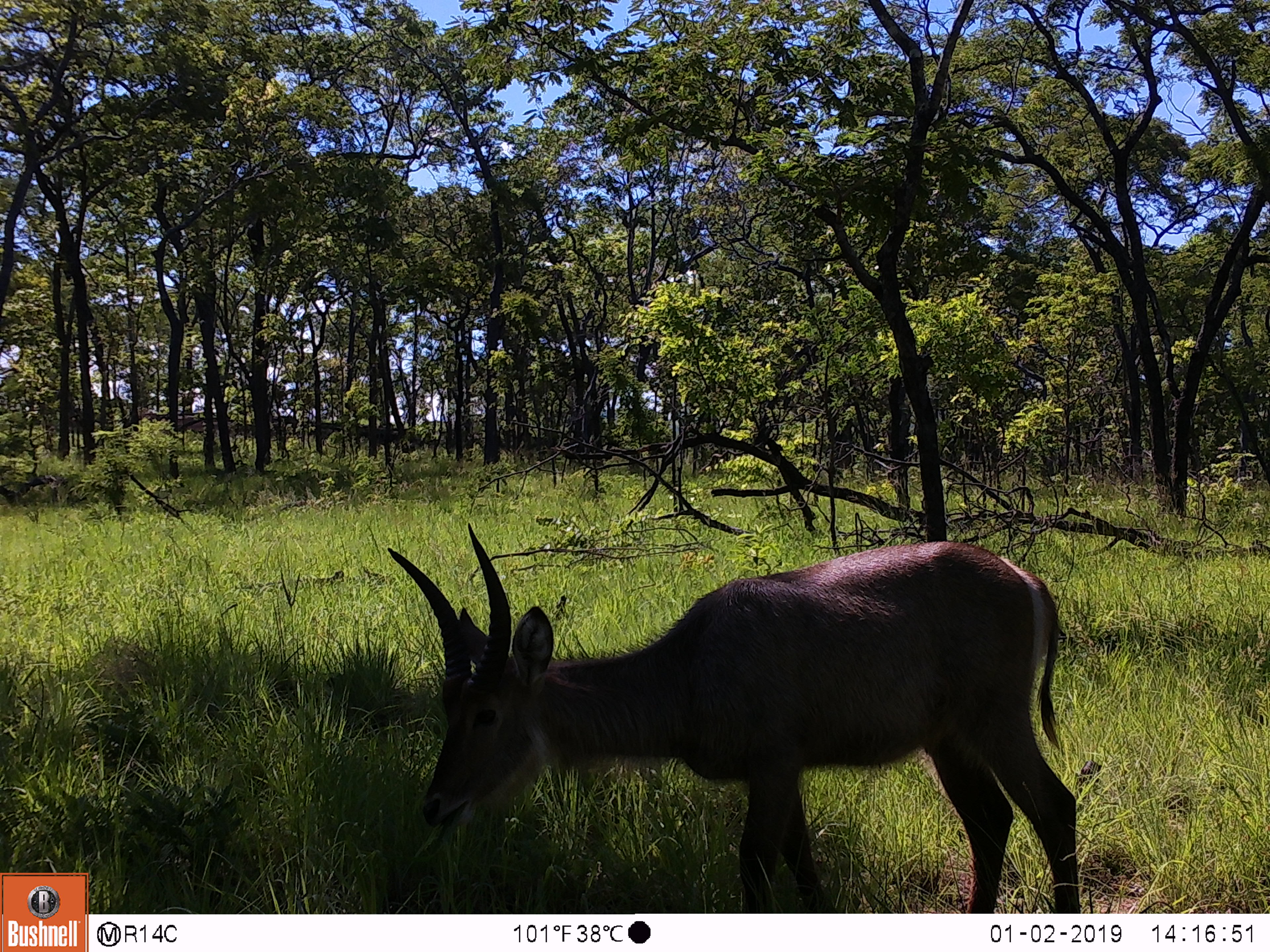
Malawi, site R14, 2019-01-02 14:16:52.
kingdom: Animalia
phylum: Chordata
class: Mammalia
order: Artiodactyla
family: Bovidae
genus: Kobus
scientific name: Kobus ellipsiprymnus ellipsiprymnus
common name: common waterbuck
Common waterbuck (Kobus ellipsiprymnus ellipsiprymnus), count 1.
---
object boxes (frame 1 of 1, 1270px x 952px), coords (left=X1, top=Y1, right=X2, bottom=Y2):
common waterbuck: (left=379, top=514, right=1087, bottom=911)